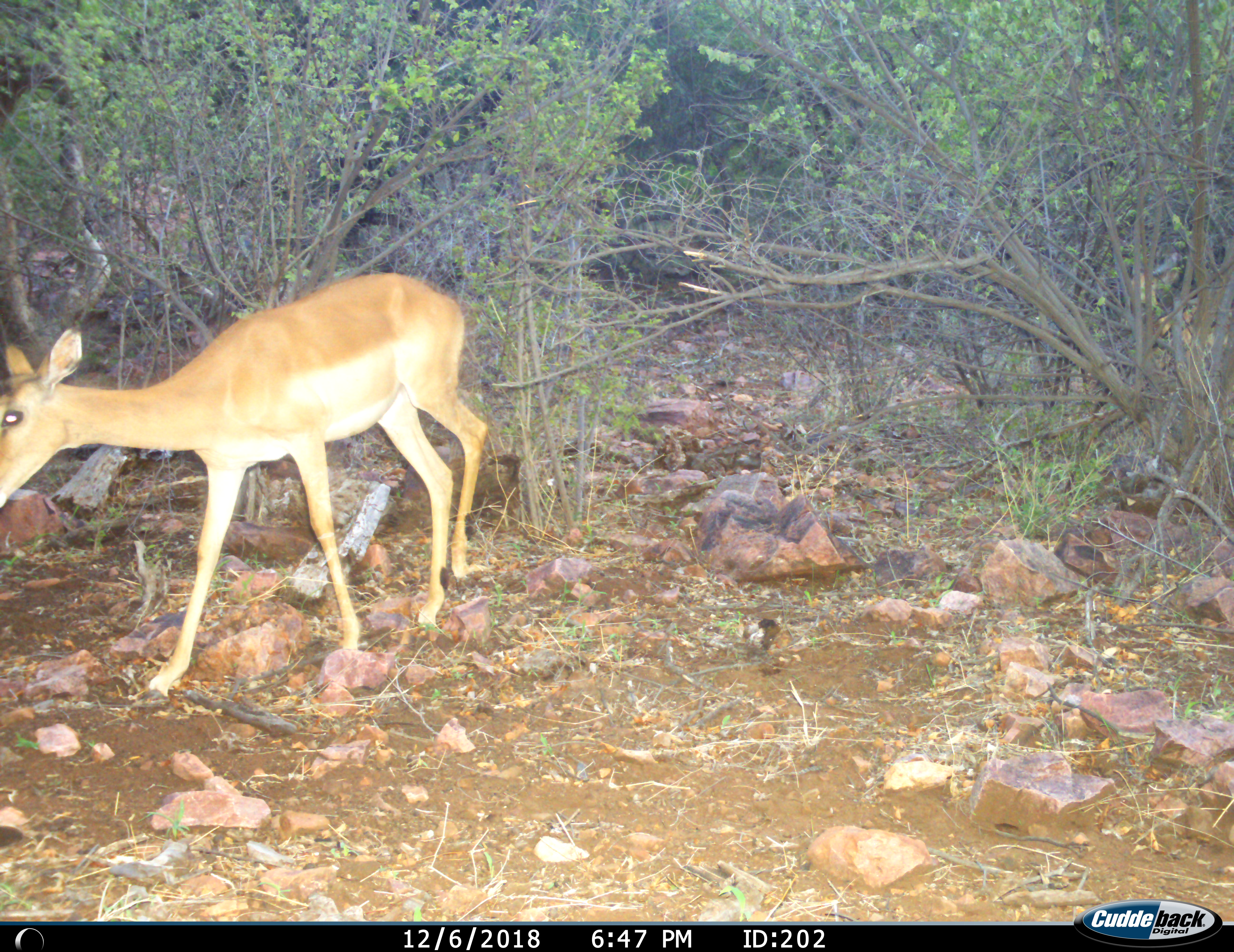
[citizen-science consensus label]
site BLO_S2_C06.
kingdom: Animalia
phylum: Chordata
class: Mammalia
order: Artiodactyla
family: Bovidae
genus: Aepyceros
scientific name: Aepyceros melampus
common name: impala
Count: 1.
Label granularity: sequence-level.